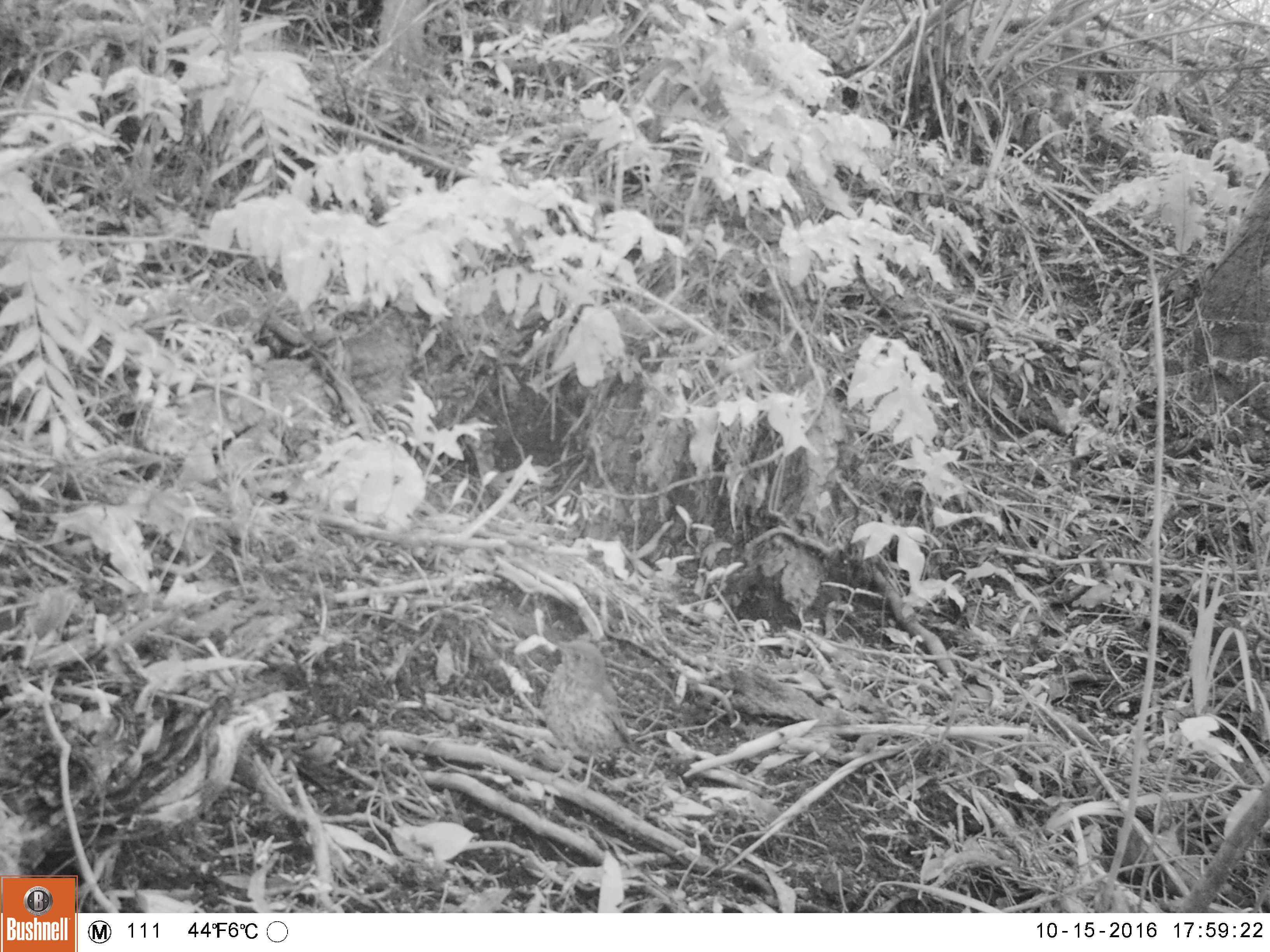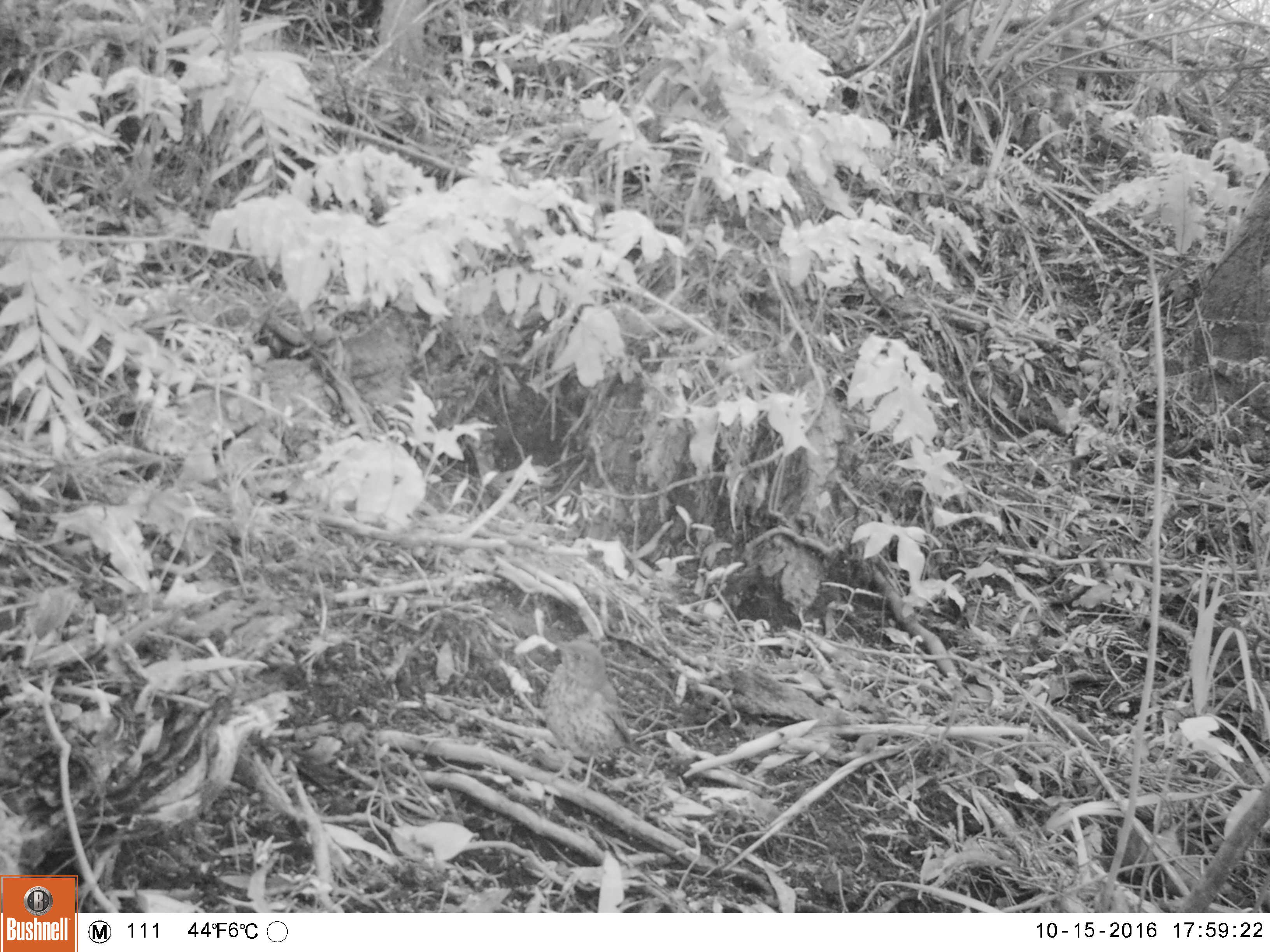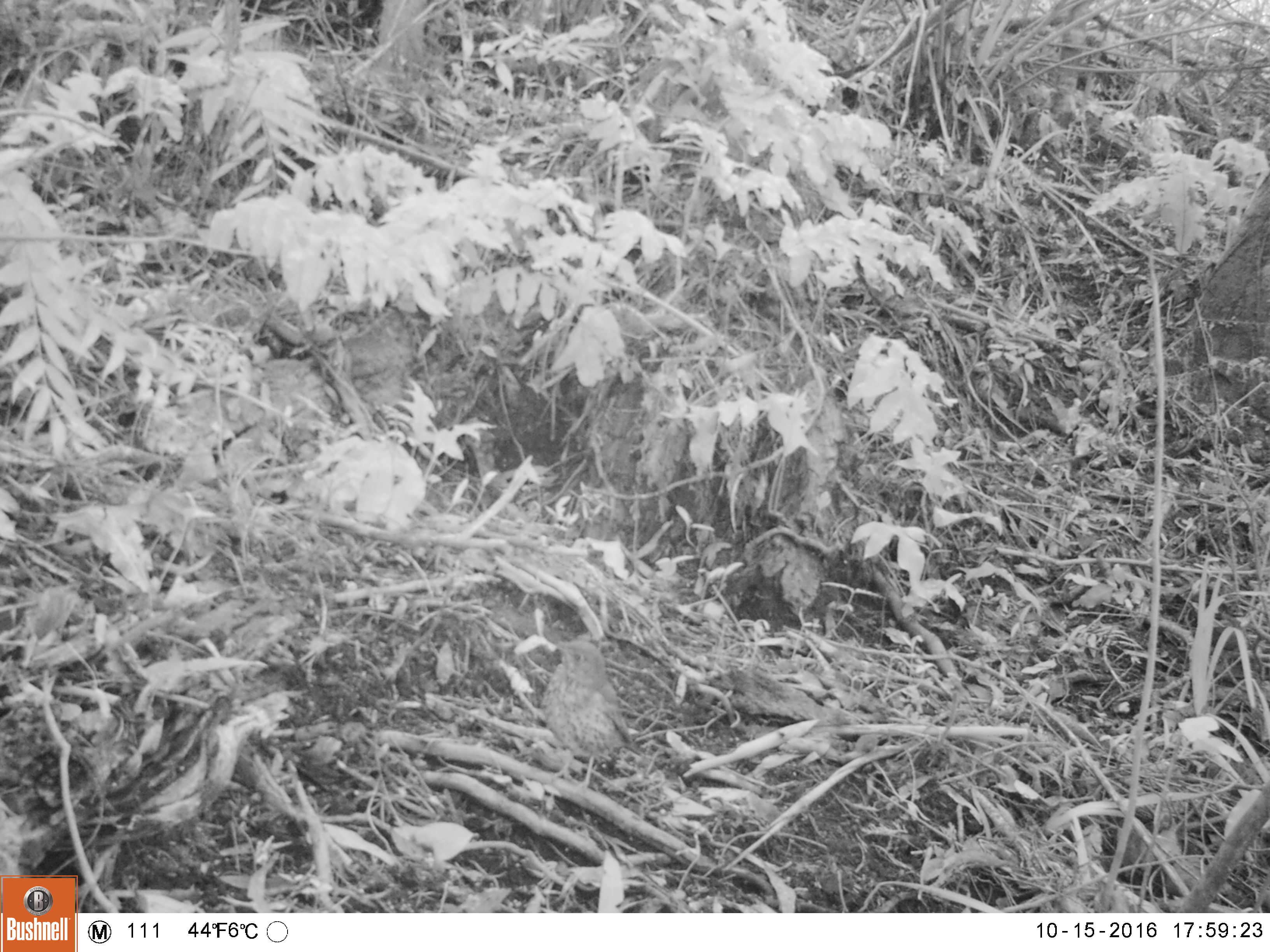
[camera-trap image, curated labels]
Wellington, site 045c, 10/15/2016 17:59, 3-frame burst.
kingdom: Animalia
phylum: Chordata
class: Aves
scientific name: Aves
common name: bird